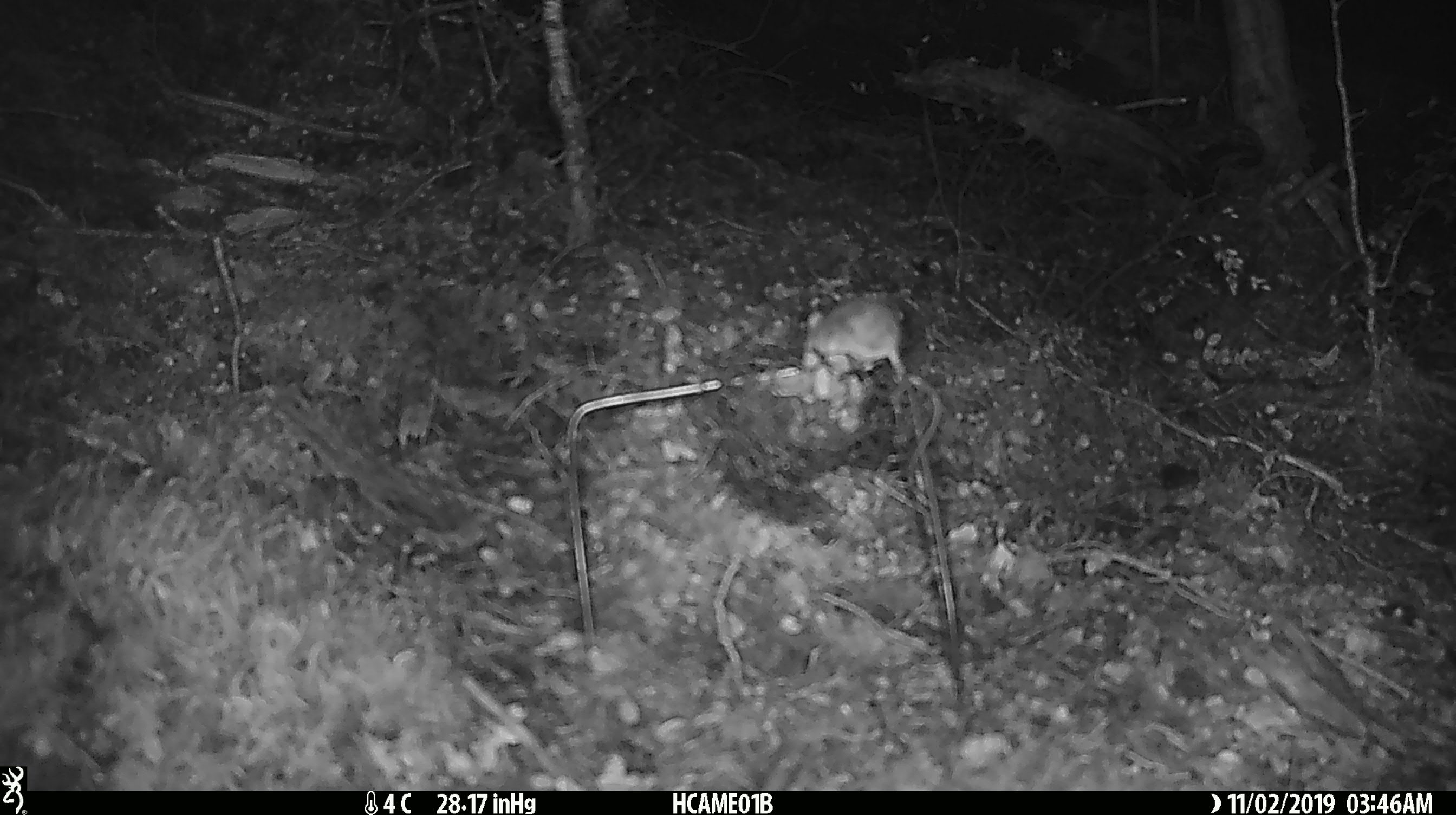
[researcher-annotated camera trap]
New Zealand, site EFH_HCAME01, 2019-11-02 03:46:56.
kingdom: Animalia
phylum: Chordata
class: Mammalia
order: Rodentia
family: Muridae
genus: Mus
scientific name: Mus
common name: mouse